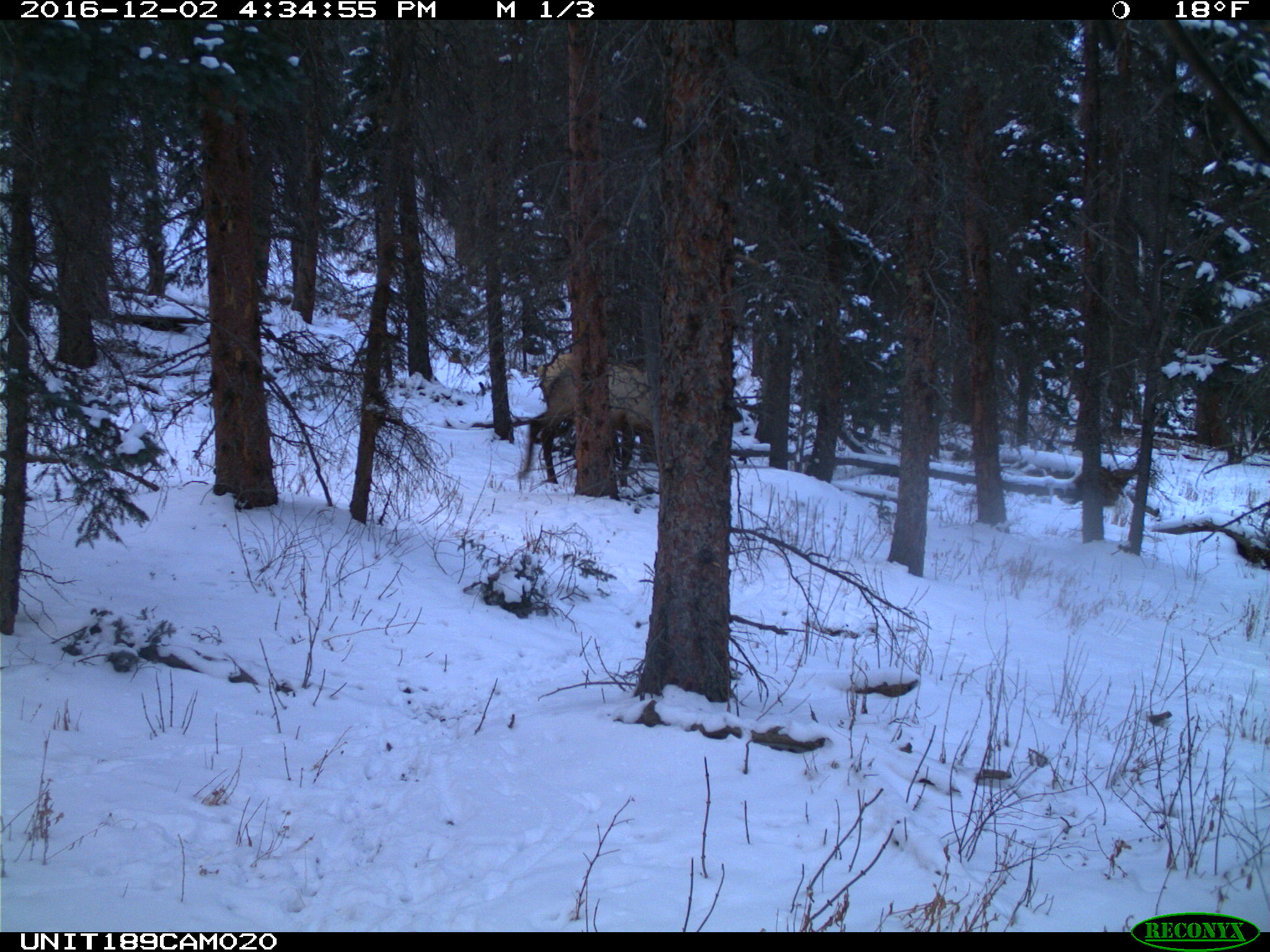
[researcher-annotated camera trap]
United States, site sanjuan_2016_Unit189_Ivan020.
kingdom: Animalia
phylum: Chordata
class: Mammalia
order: Artiodactyla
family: Cervidae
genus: Cervus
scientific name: Cervus elaphus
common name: red deer